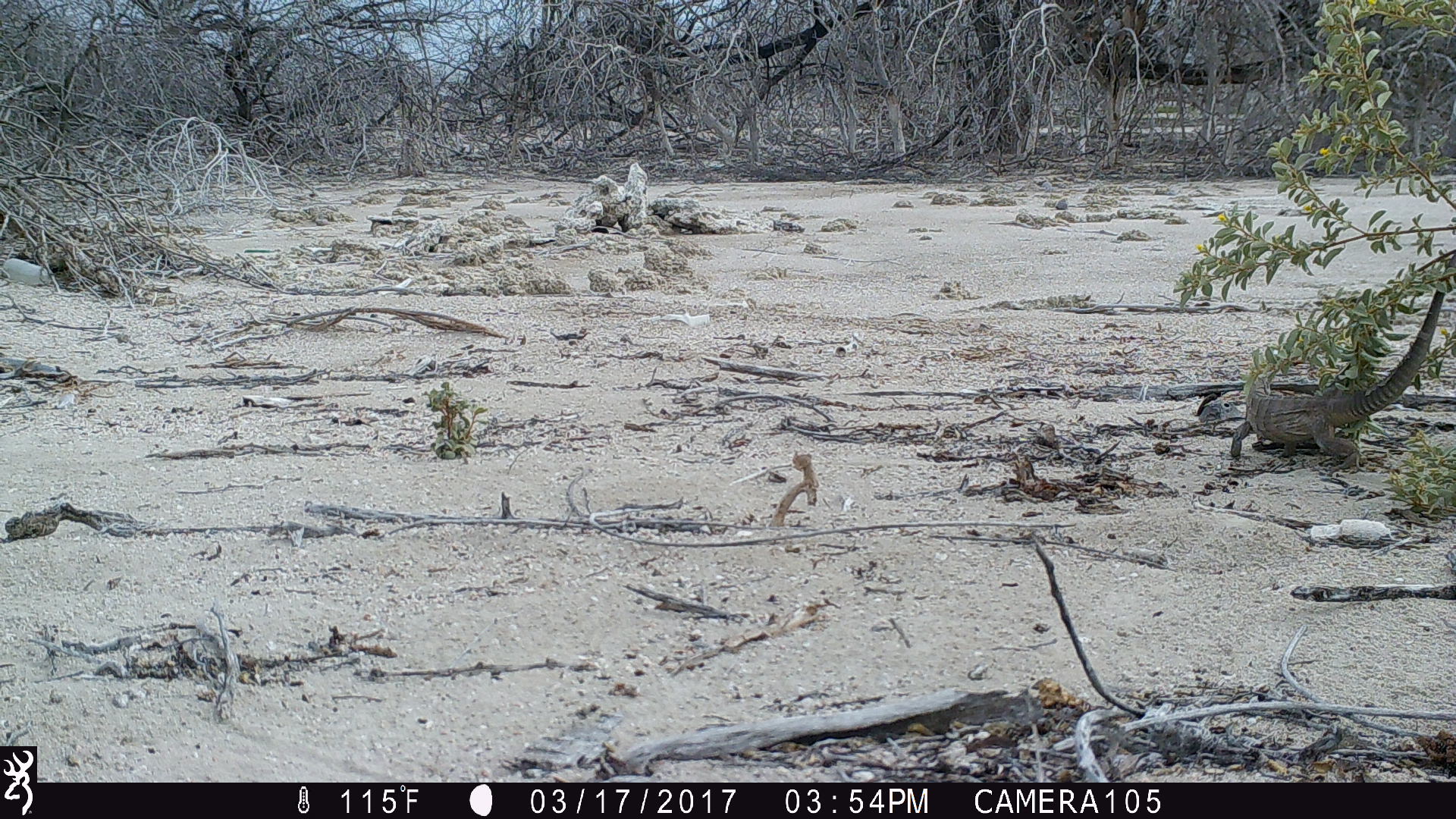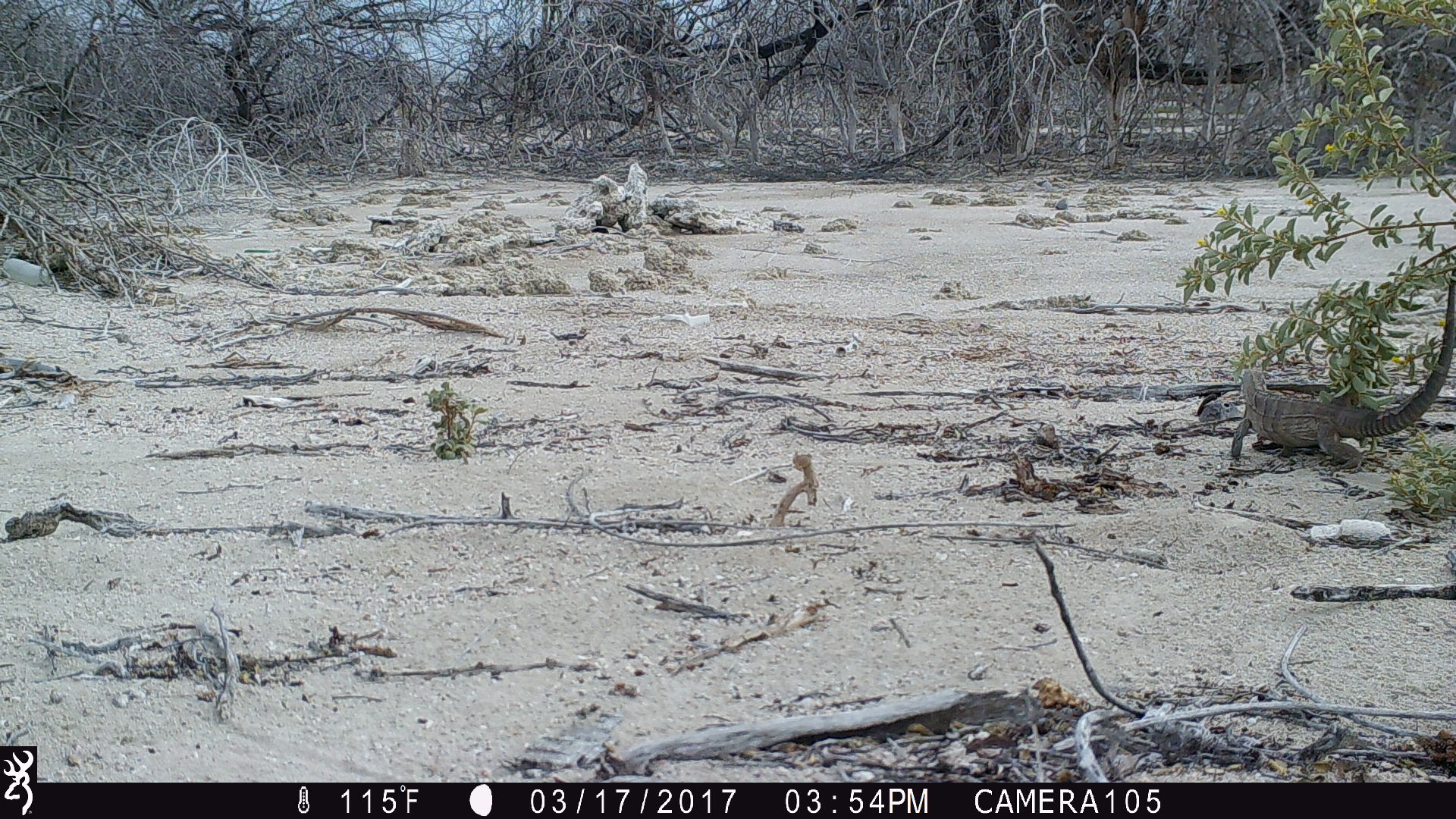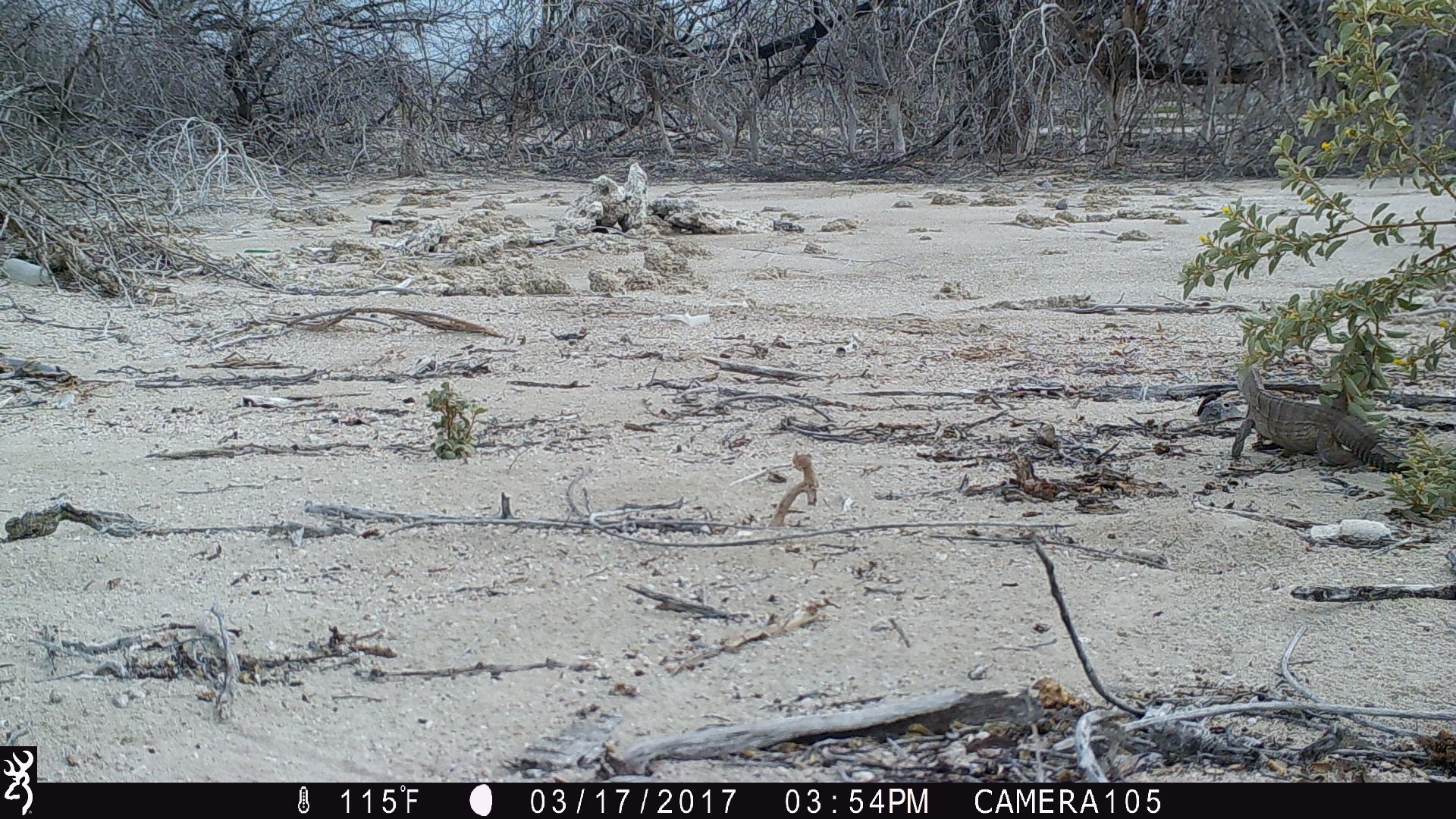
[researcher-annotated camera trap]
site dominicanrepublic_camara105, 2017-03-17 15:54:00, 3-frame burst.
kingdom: Animalia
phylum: Chordata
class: Reptilia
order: Squamata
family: Iguanidae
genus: Iguana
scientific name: Iguana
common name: typical iguanas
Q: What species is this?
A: Iguana (typical iguanas).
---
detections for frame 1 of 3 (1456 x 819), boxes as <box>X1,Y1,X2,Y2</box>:
iguana: <box>1233,286,1451,468</box>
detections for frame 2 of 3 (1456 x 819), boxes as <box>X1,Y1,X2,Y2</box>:
iguana: <box>1226,261,1456,473</box>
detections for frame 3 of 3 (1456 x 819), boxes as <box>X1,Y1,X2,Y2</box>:
iguana: <box>1227,345,1420,472</box>